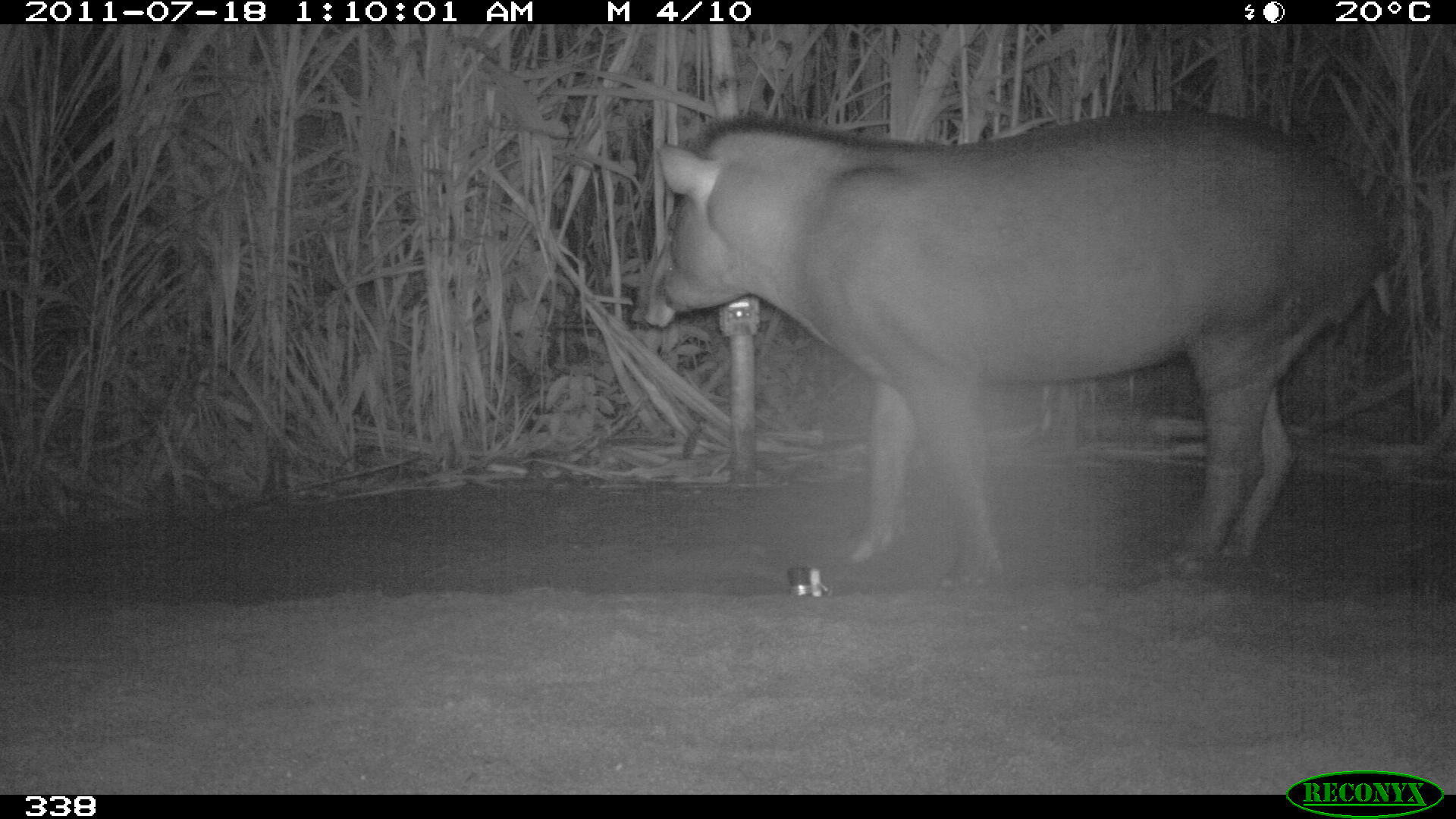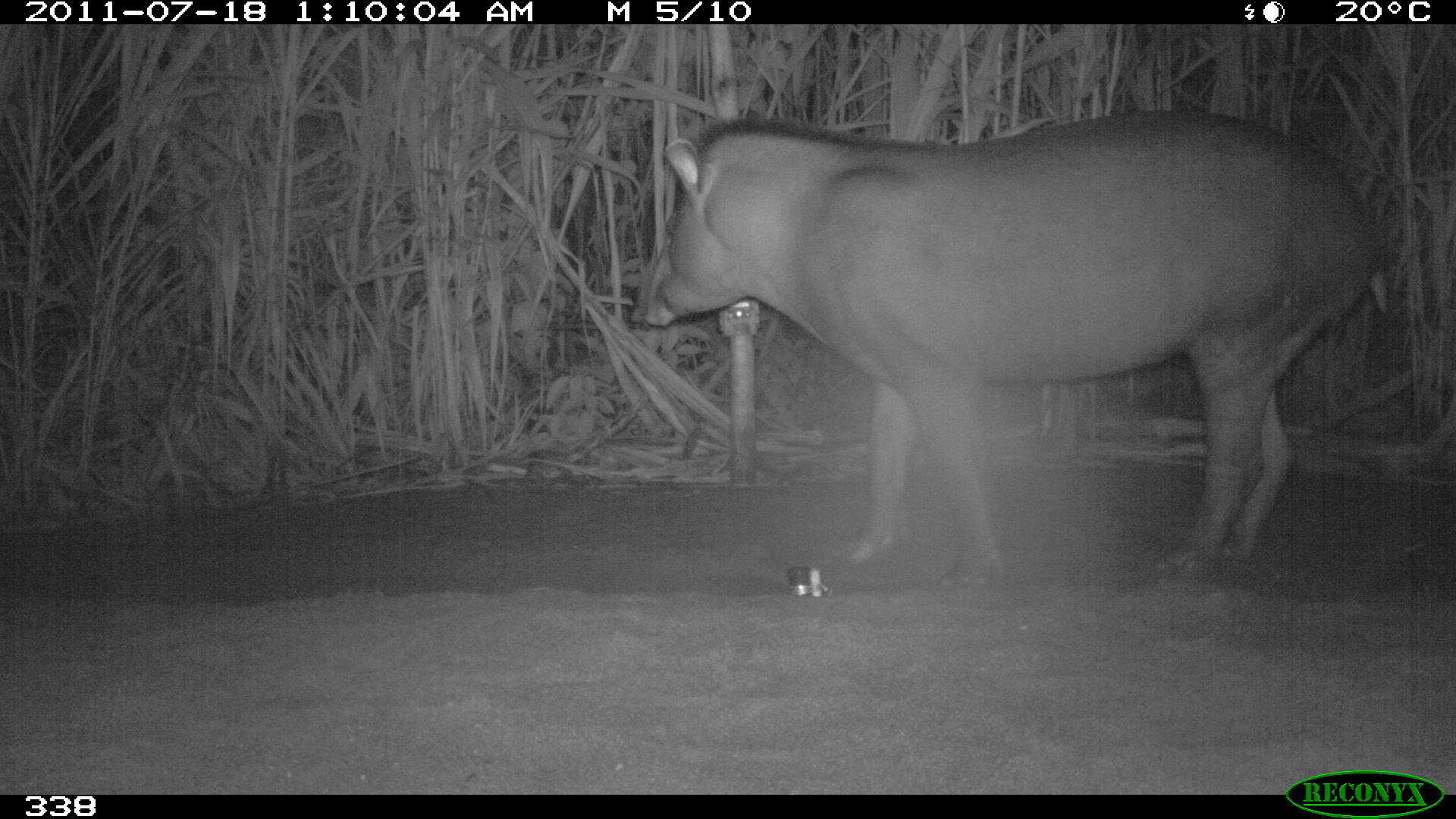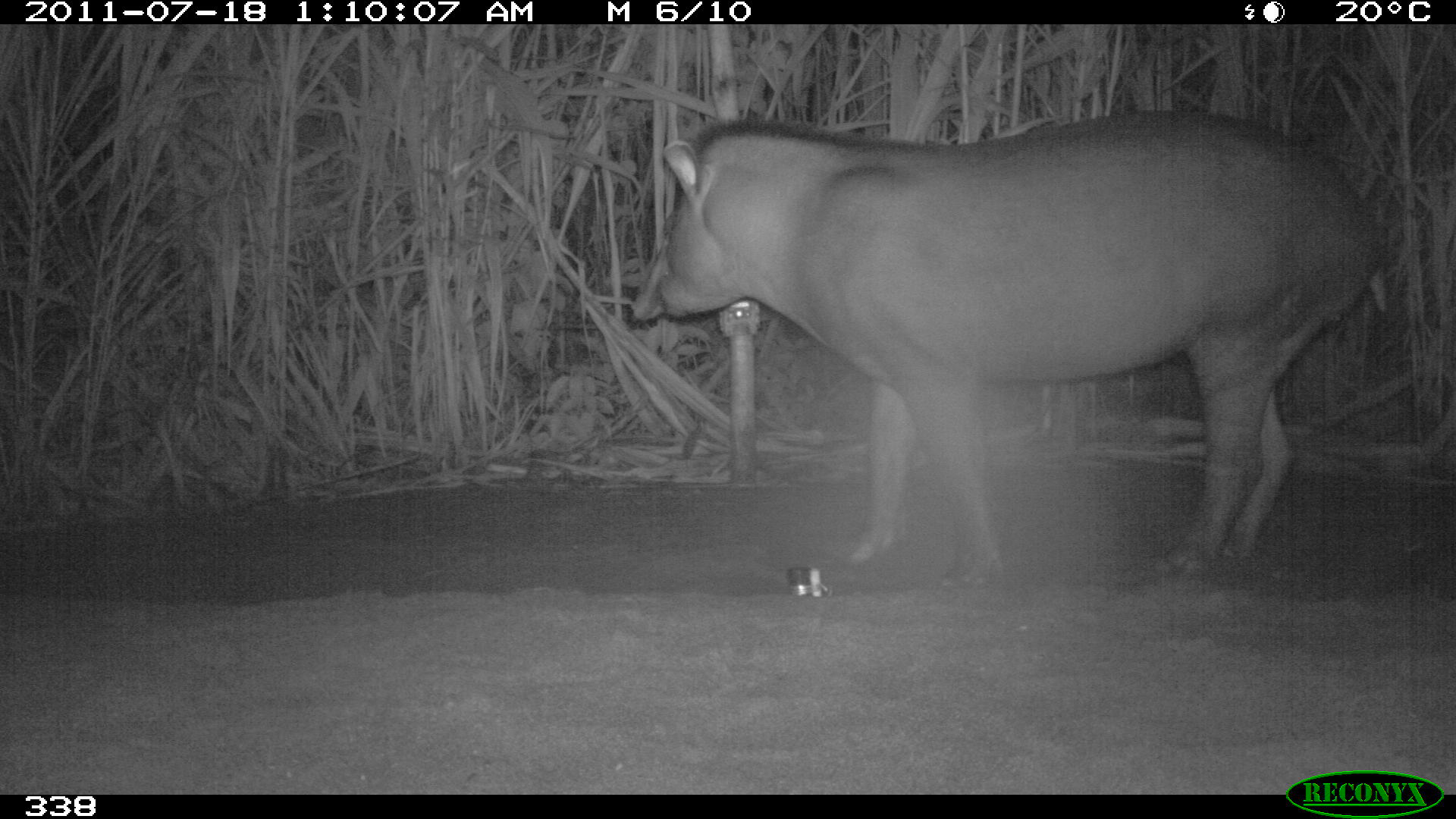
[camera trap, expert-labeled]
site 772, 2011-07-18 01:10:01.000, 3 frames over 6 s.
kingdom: Animalia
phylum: Chordata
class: Mammalia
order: Perissodactyla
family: Tapiridae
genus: Tapirus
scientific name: Tapirus terrestris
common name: south american tapir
Tapirus terrestris (south american tapir).